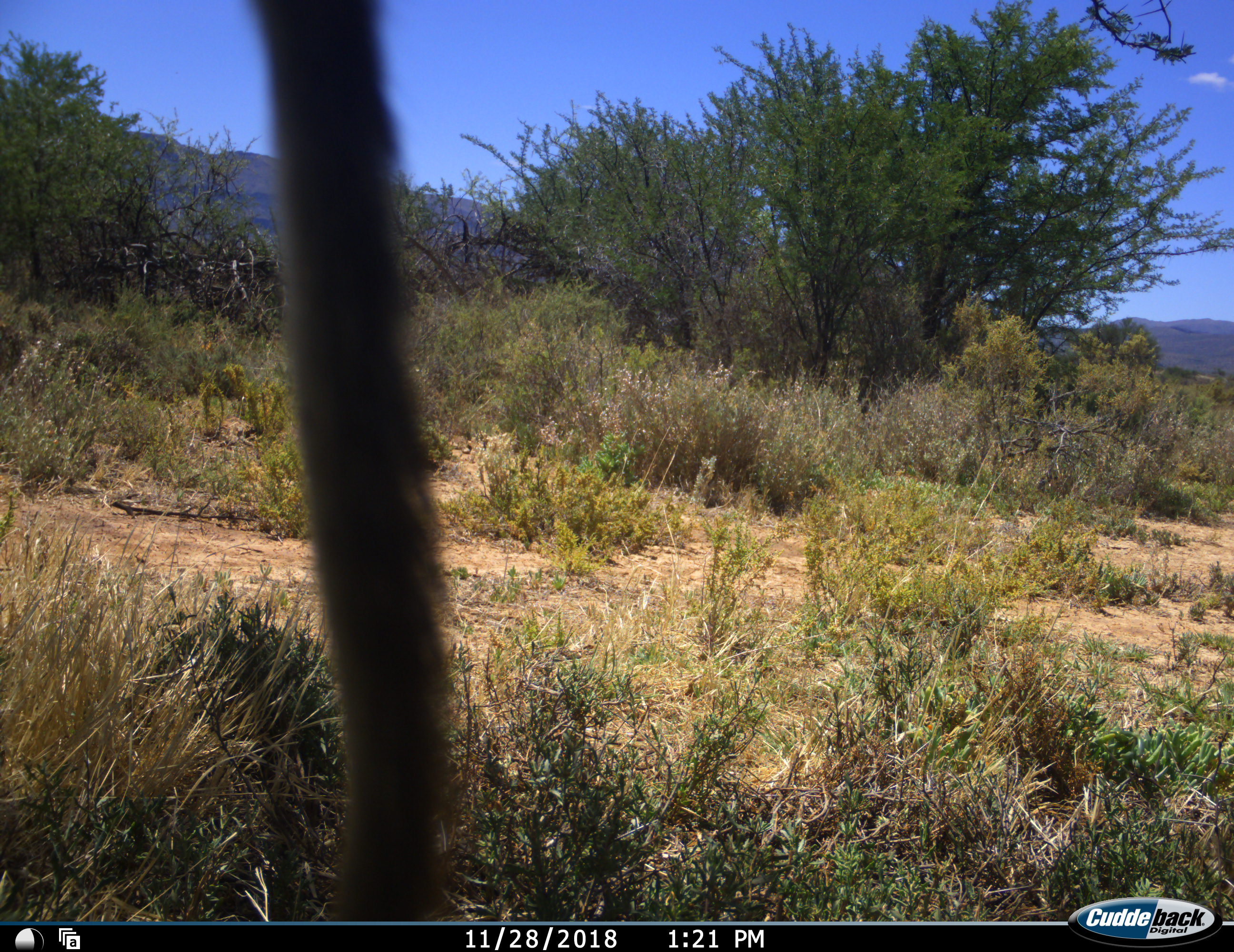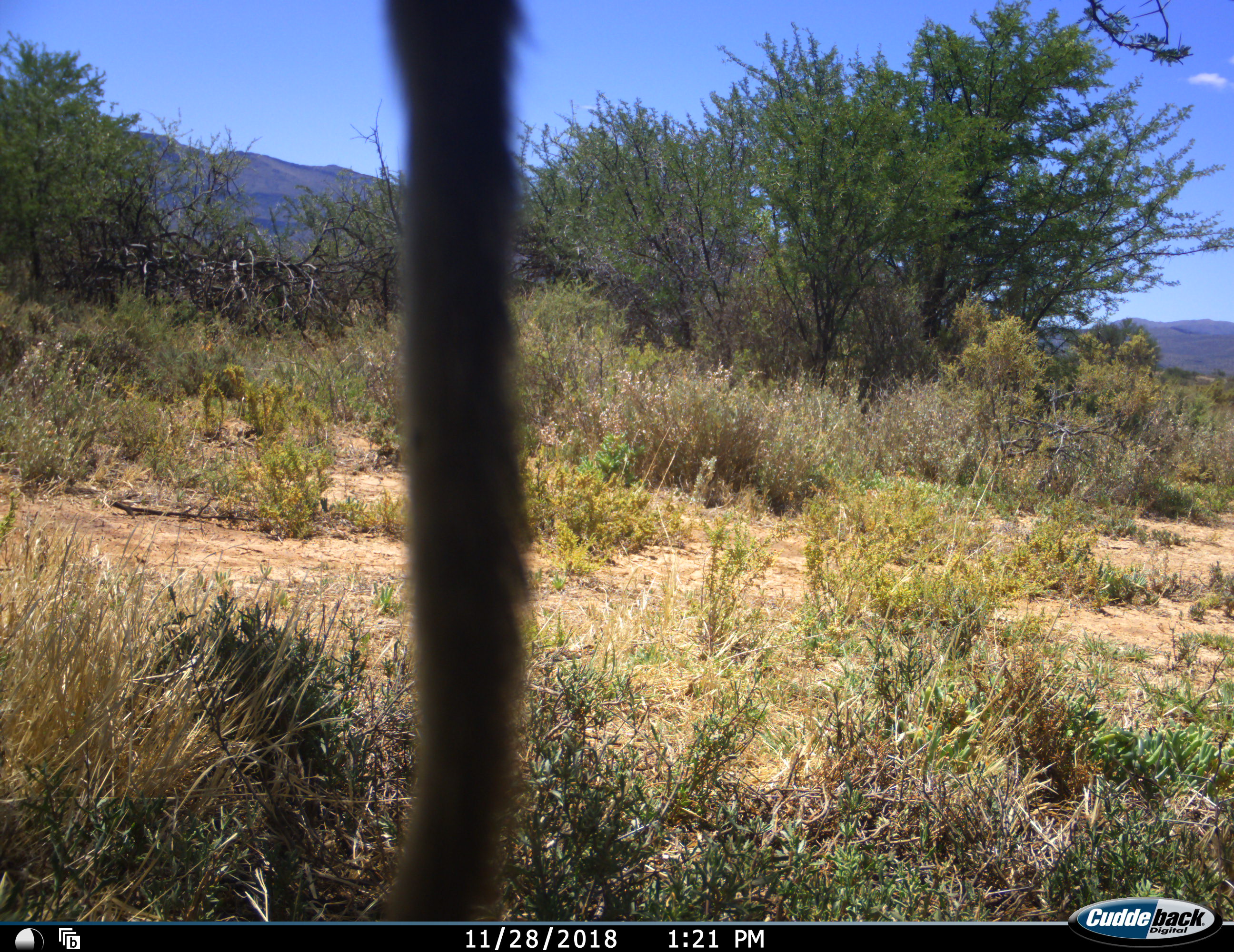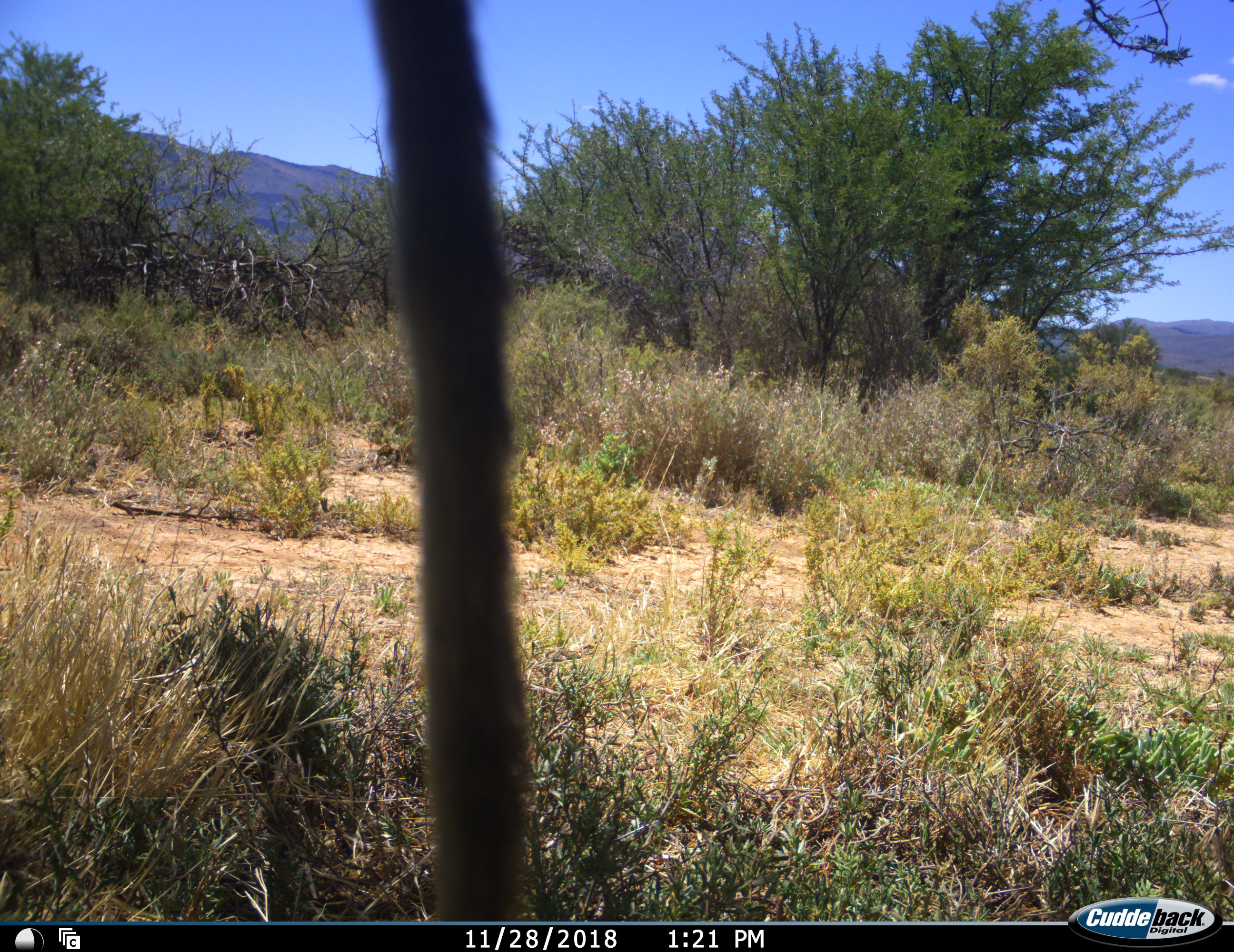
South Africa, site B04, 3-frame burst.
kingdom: Animalia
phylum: Chordata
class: Mammalia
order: Primates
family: Cercopithecidae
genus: Chlorocebus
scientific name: Chlorocebus pygerythrus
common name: vervet monkey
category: monkeyvervet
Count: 1.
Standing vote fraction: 50%.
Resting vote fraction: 50%.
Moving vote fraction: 0%.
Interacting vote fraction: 0%.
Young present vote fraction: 0%.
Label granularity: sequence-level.